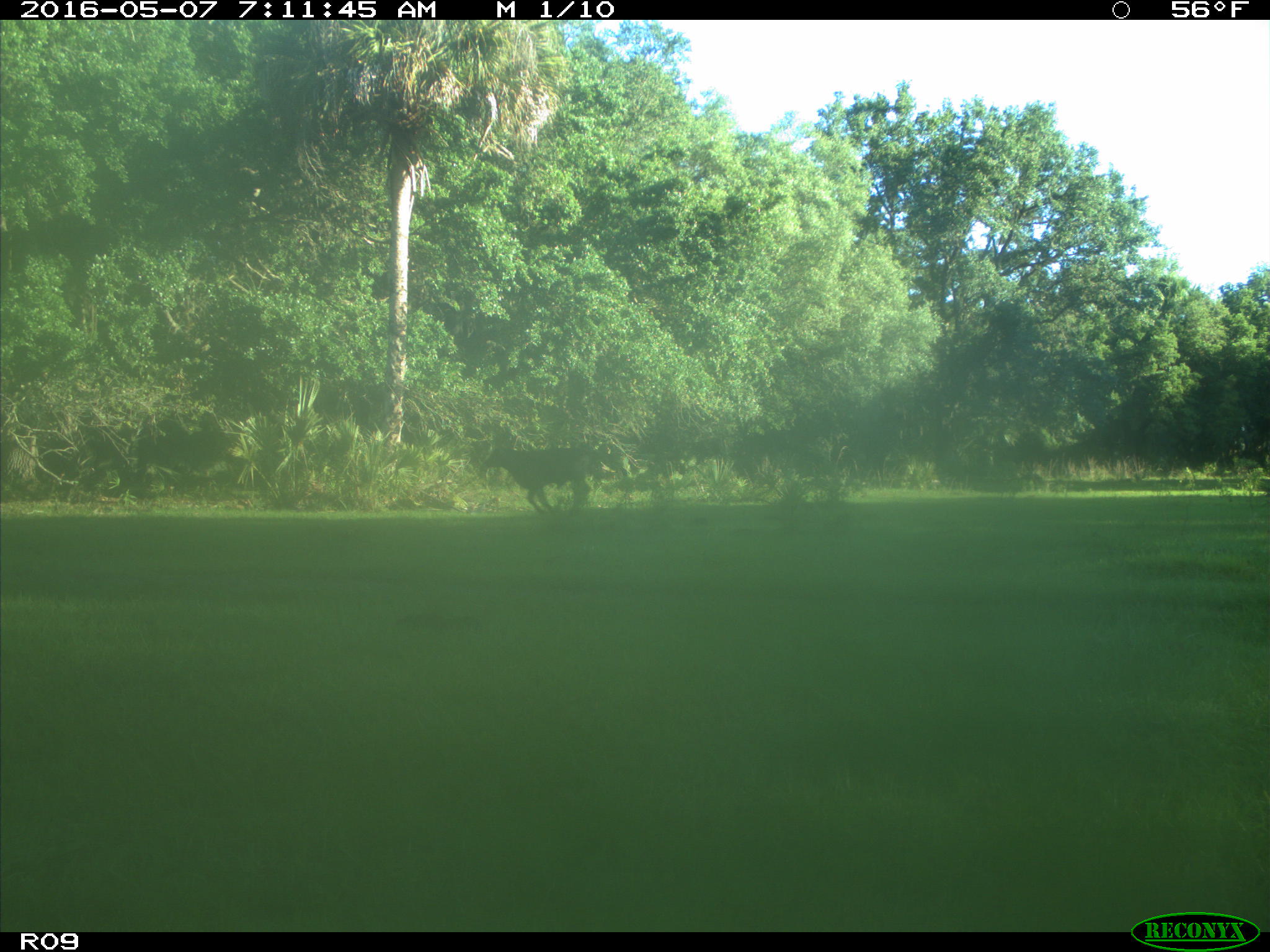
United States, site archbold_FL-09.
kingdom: Animalia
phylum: Chordata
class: Mammalia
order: Artiodactyla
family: Bovidae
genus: Bos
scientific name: Bos taurus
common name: domestic cow